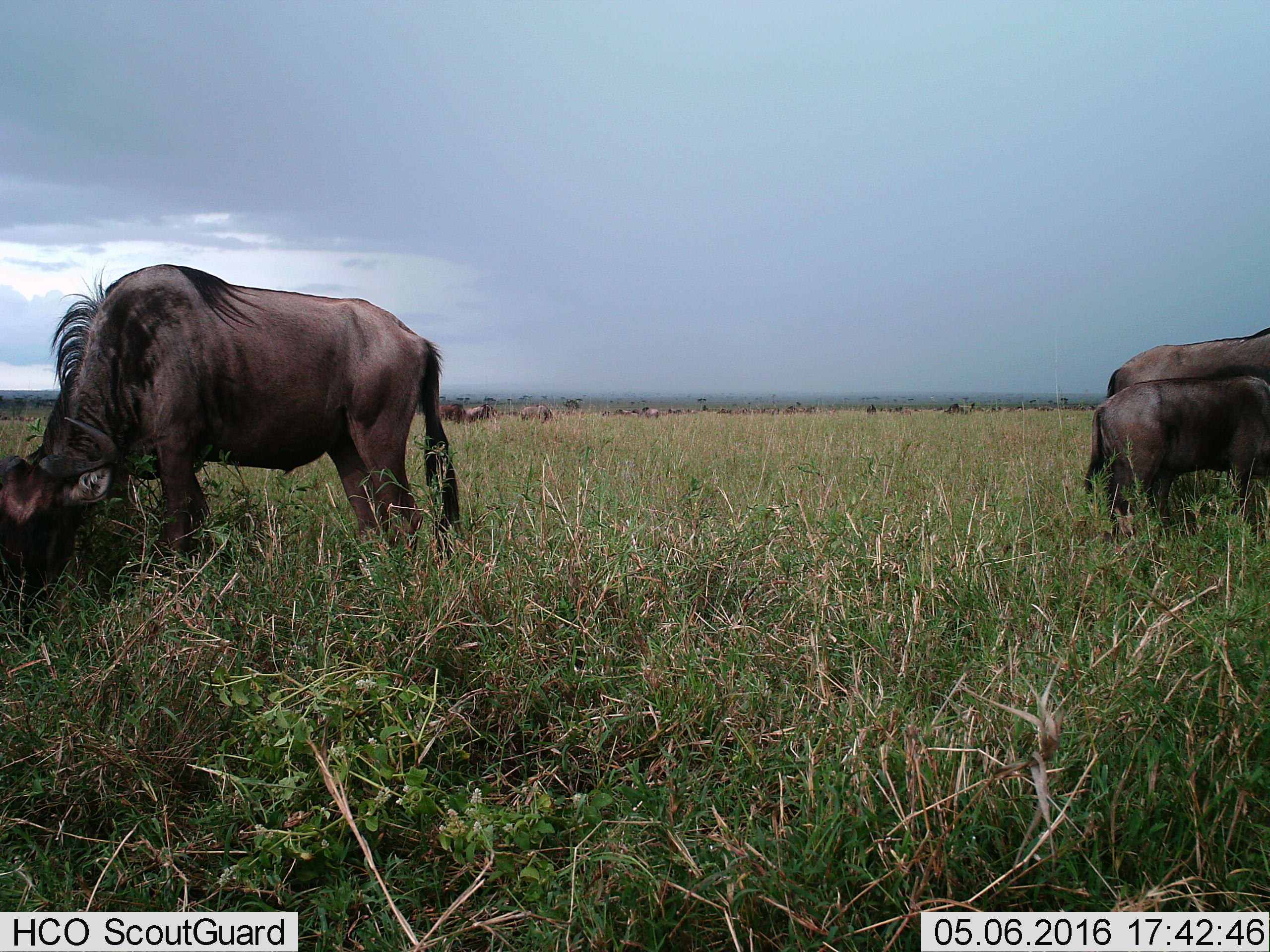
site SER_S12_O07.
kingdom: Animalia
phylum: Chordata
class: Mammalia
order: Artiodactyla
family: Bovidae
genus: Connochaetes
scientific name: Connochaetes taurinus taurinus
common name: blue wildebeest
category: wildebeestblue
Wildebeestblue (blue wildebeest) (Connochaetes taurinus taurinus), count 11-50. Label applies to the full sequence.